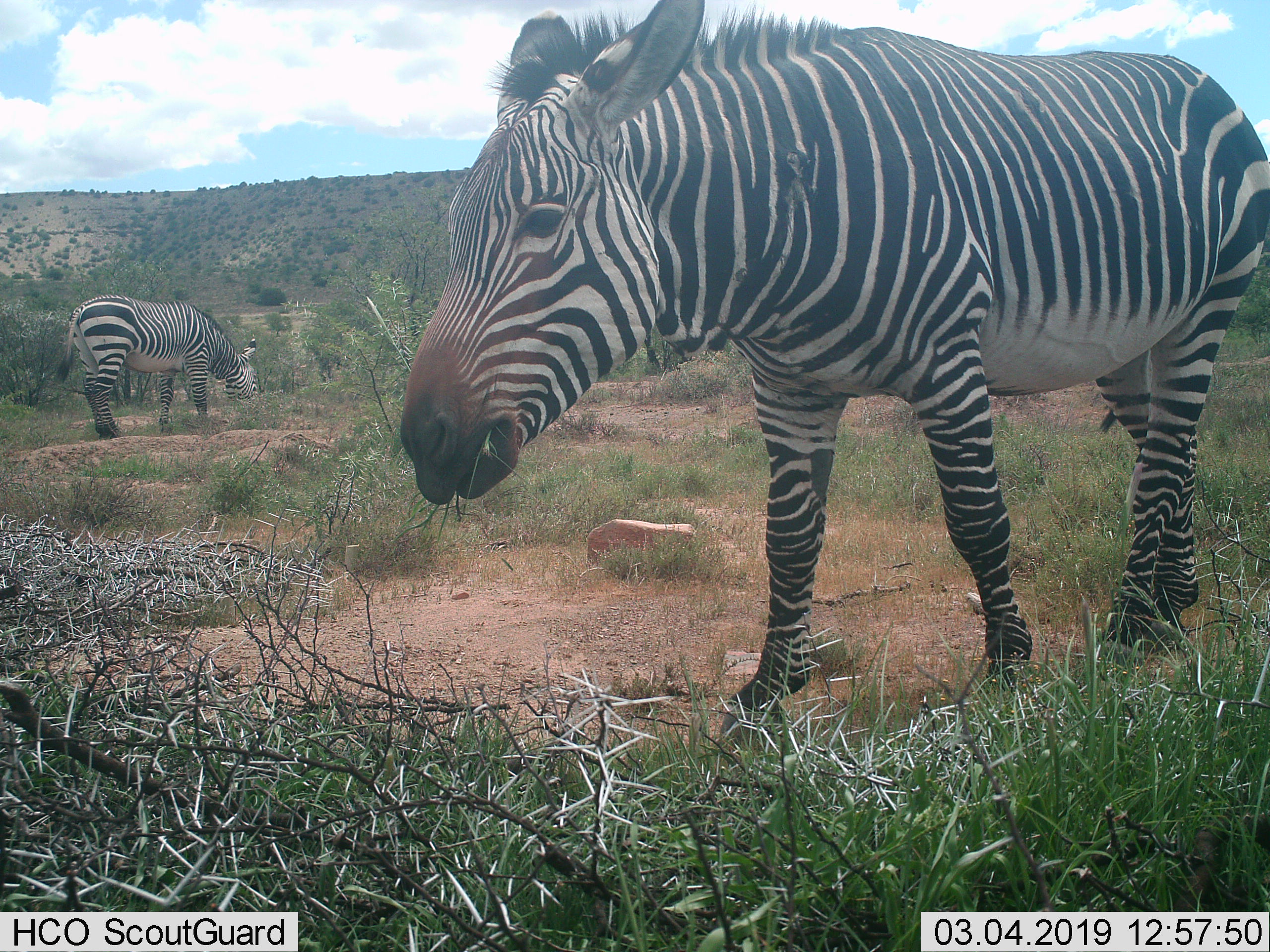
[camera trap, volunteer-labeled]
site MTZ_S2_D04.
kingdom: Animalia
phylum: Chordata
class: Mammalia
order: Perissodactyla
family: Equidae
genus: Equus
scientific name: Equus zebra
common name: mountain zebra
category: zebramountain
Zebramountain (mountain zebra) (Equus zebra), count 2. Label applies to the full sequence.